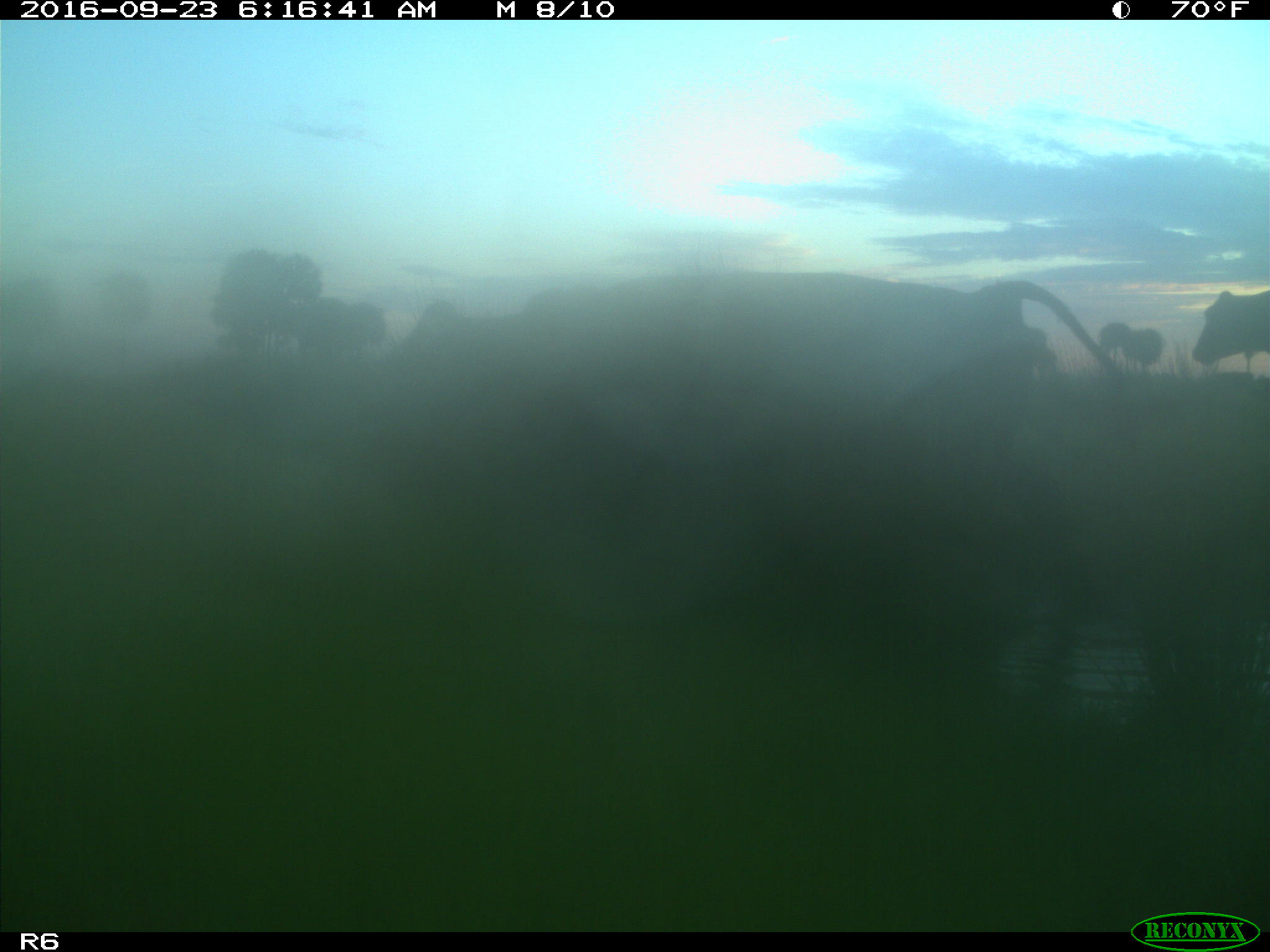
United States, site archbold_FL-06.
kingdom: Animalia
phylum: Chordata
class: Mammalia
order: Artiodactyla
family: Bovidae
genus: Bos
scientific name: Bos taurus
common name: domestic cow